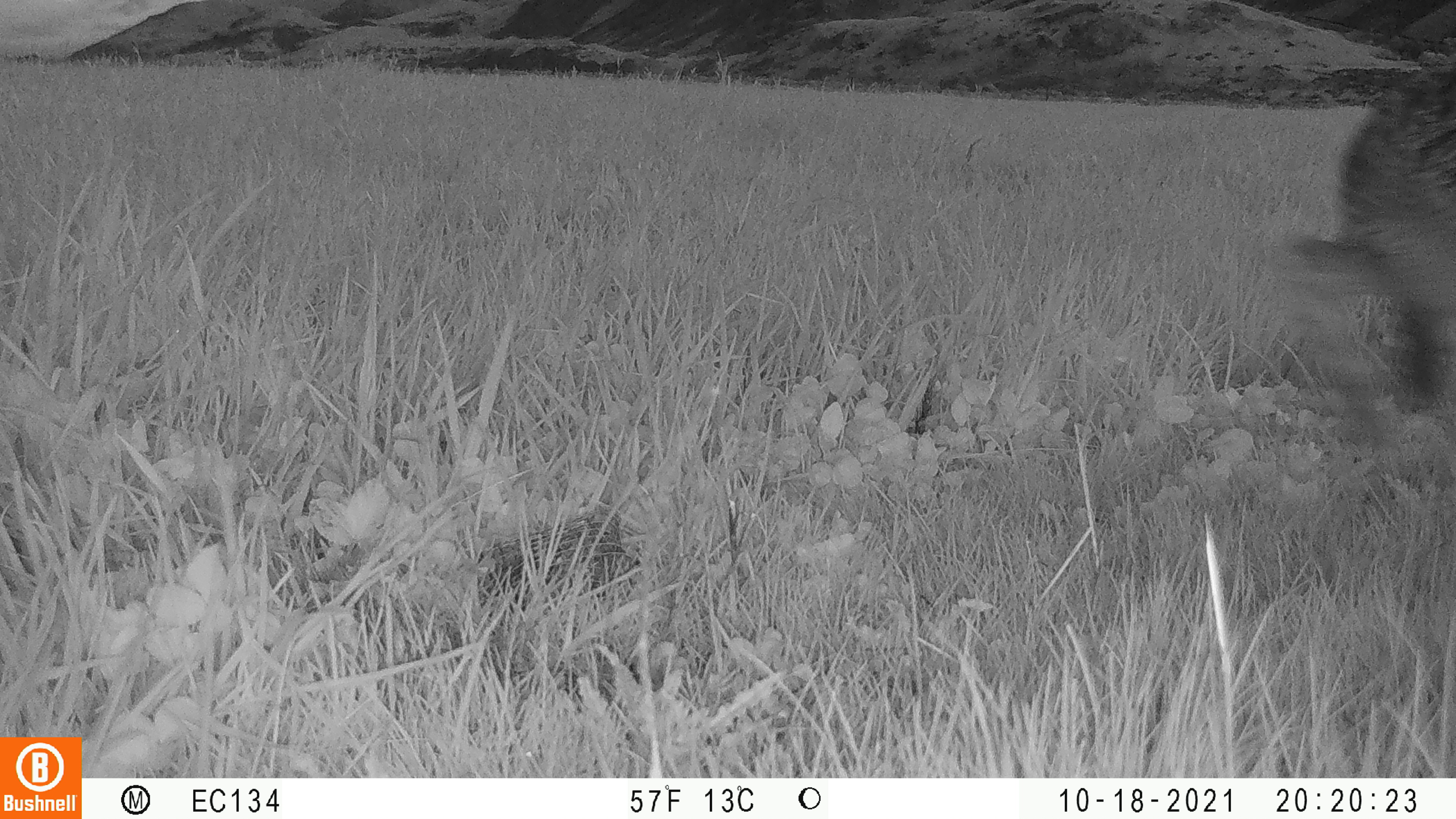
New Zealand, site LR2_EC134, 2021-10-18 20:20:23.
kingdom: Animalia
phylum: Chordata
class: Mammalia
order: Lagomorpha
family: Leporidae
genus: Lepus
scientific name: Lepus europaeus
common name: brown hare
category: hare